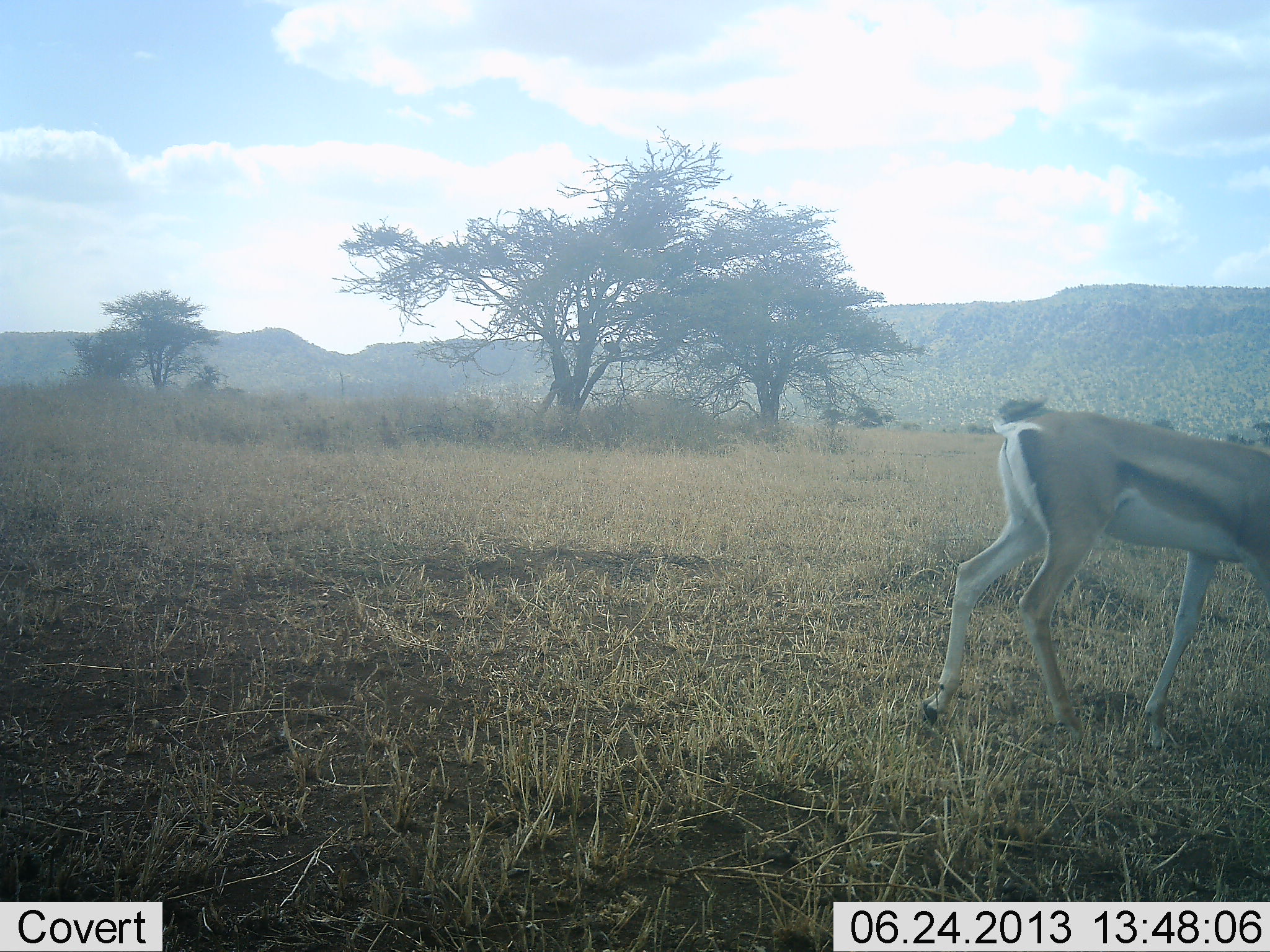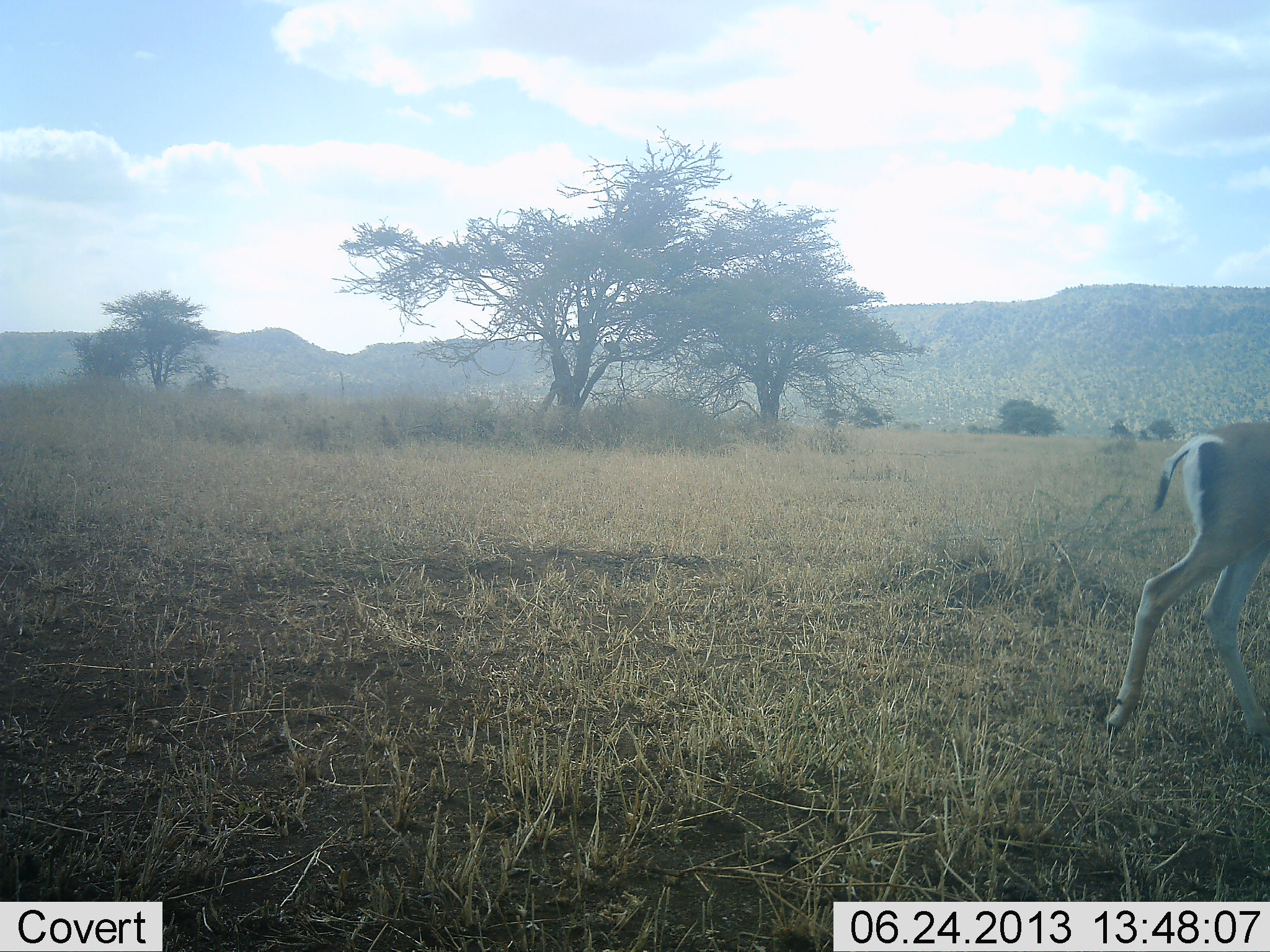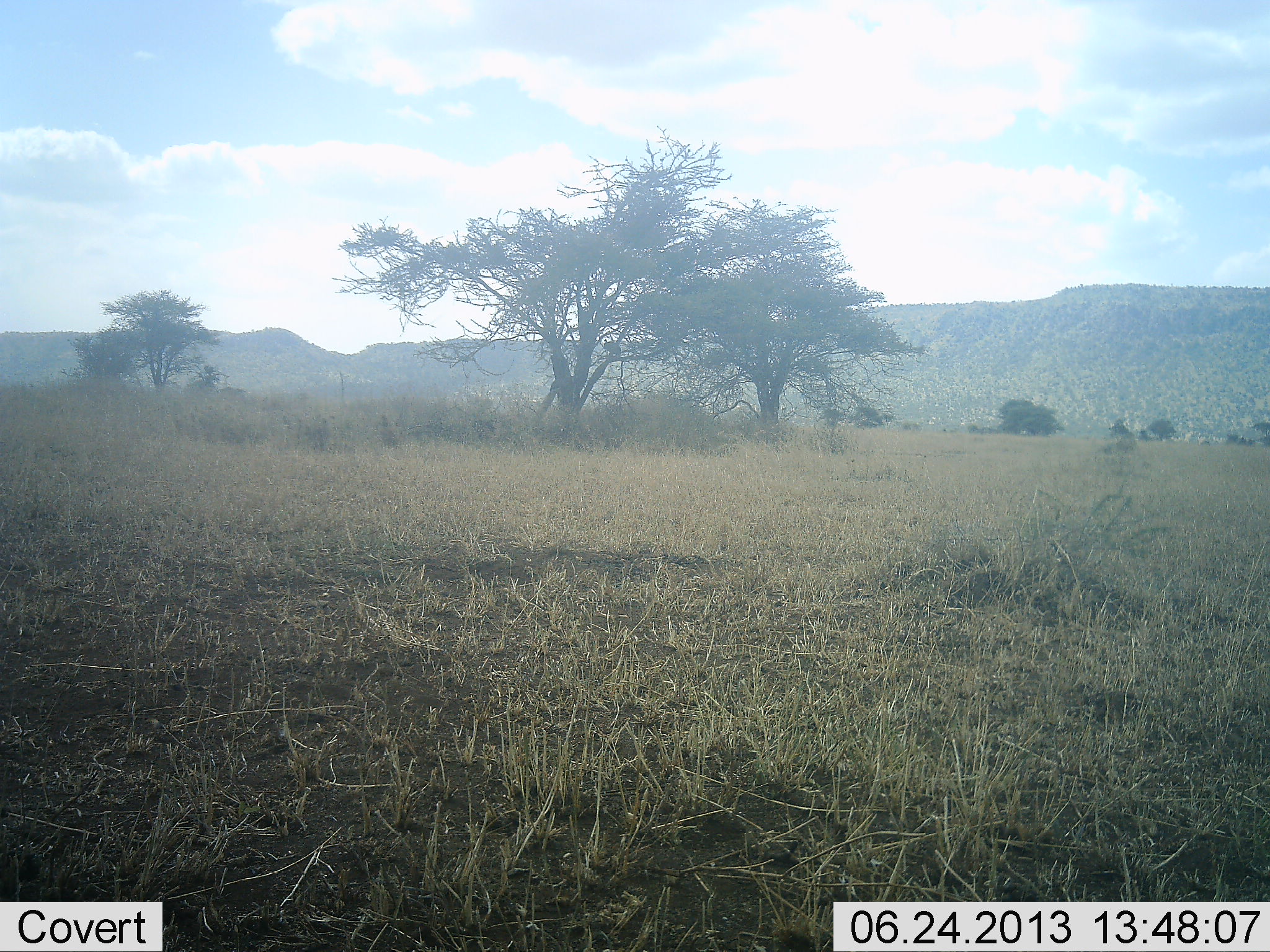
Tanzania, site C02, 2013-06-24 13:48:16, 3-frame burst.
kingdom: Animalia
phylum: Chordata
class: Mammalia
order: Artiodactyla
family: Bovidae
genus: Eudorcas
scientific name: Eudorcas thomsonii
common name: thomson's gazelle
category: gazellethomsons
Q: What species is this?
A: Gazellethomsons (thomson's gazelle) (Eudorcas thomsonii).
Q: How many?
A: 1.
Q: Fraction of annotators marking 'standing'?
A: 0%.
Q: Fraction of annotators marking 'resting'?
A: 0%.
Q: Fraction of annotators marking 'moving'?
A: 100%.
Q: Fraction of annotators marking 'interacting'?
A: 0%.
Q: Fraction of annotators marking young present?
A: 0%.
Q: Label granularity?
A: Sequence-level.